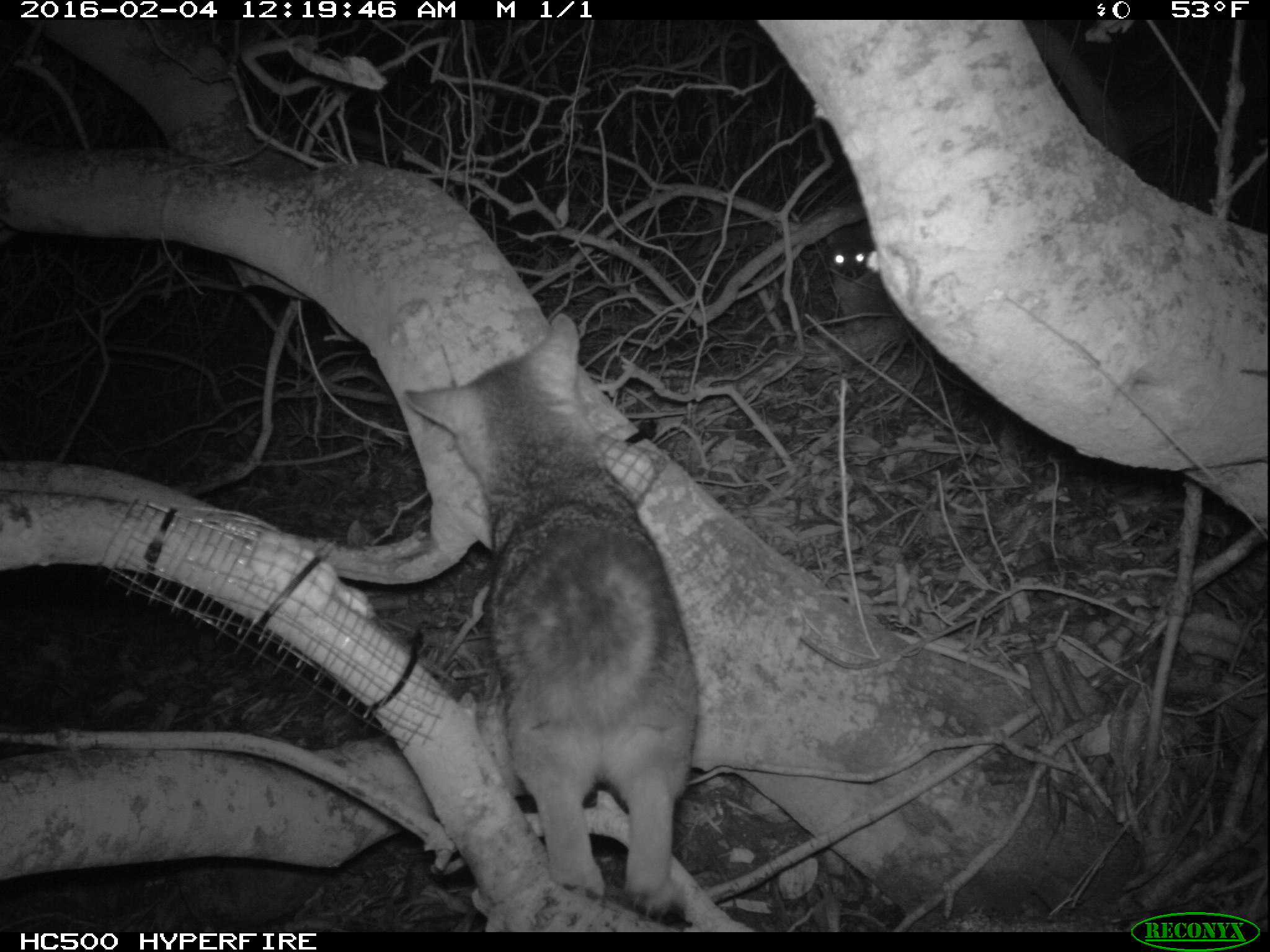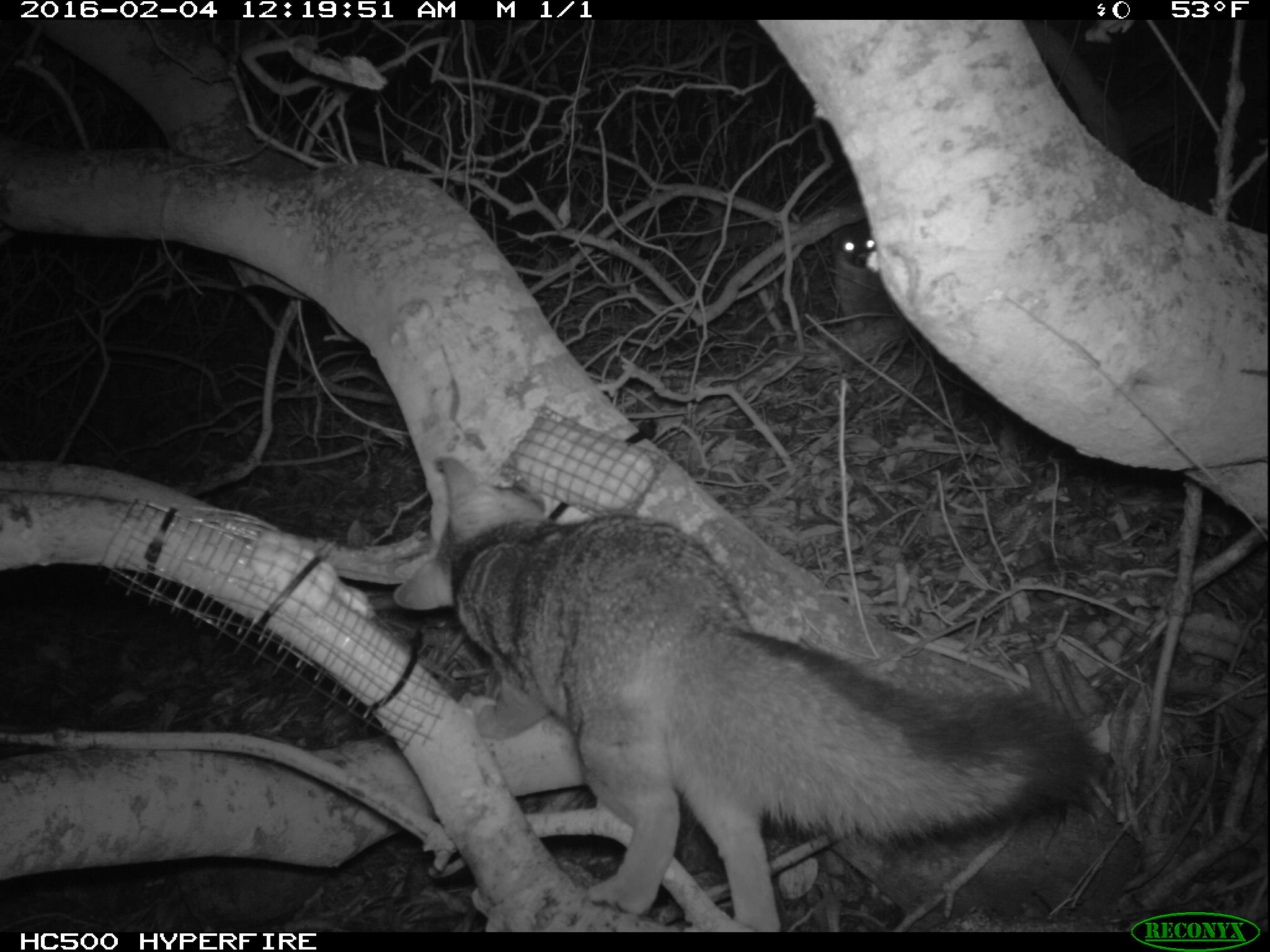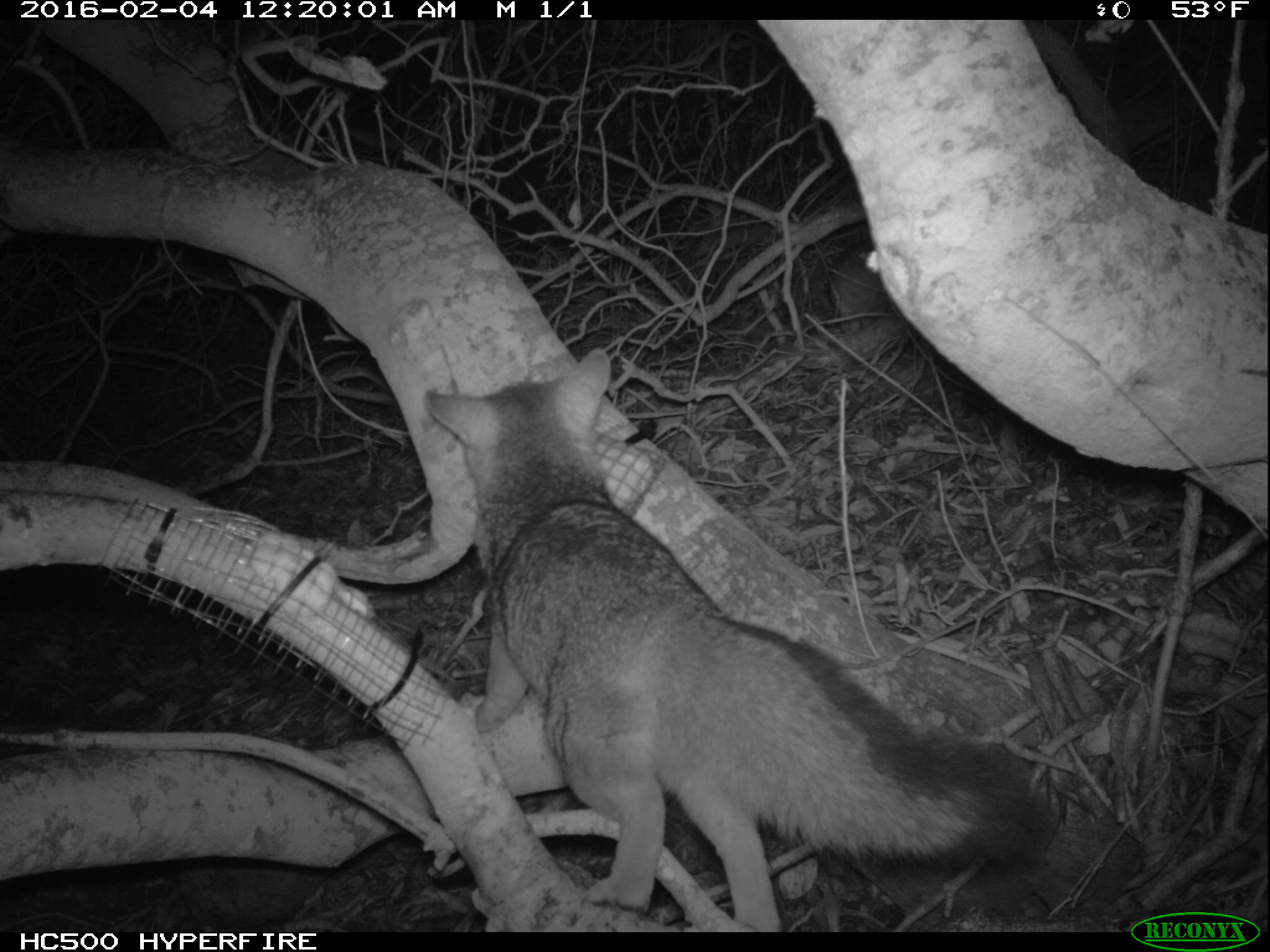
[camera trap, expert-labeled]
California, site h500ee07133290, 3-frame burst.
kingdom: Animalia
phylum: Chordata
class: Mammalia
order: Carnivora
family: Canidae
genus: Urocyon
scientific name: Urocyon littoralis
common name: island fox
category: fox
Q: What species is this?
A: Fox (island fox) (Urocyon littoralis).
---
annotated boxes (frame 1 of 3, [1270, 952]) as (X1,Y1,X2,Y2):
fox: (400,313,696,918); (820,221,890,333)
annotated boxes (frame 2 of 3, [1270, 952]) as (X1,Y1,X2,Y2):
fox: (394,458,1102,932); (830,218,890,331)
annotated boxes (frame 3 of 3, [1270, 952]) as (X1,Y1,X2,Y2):
fox: (426,346,1042,933); (827,237,894,334)